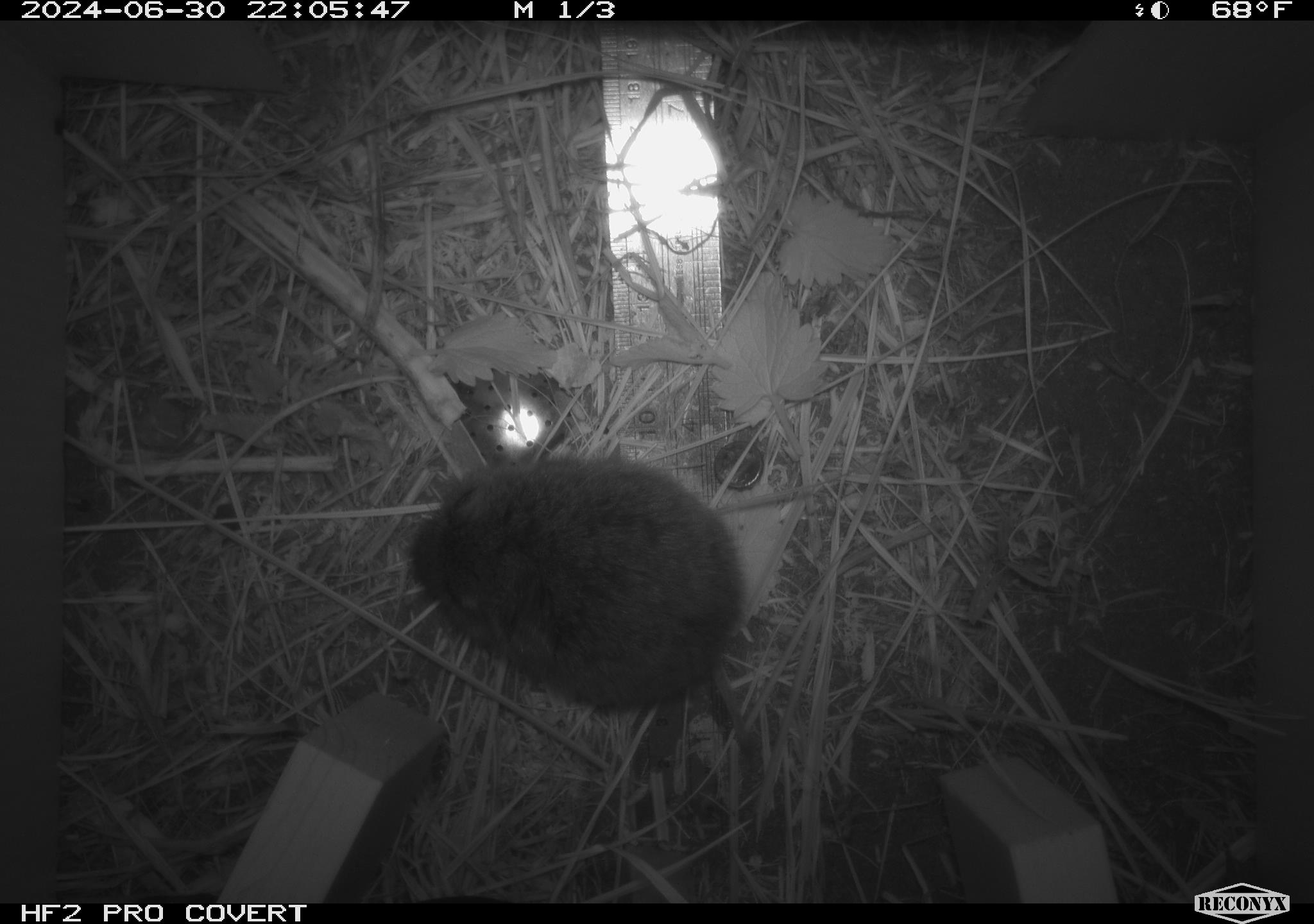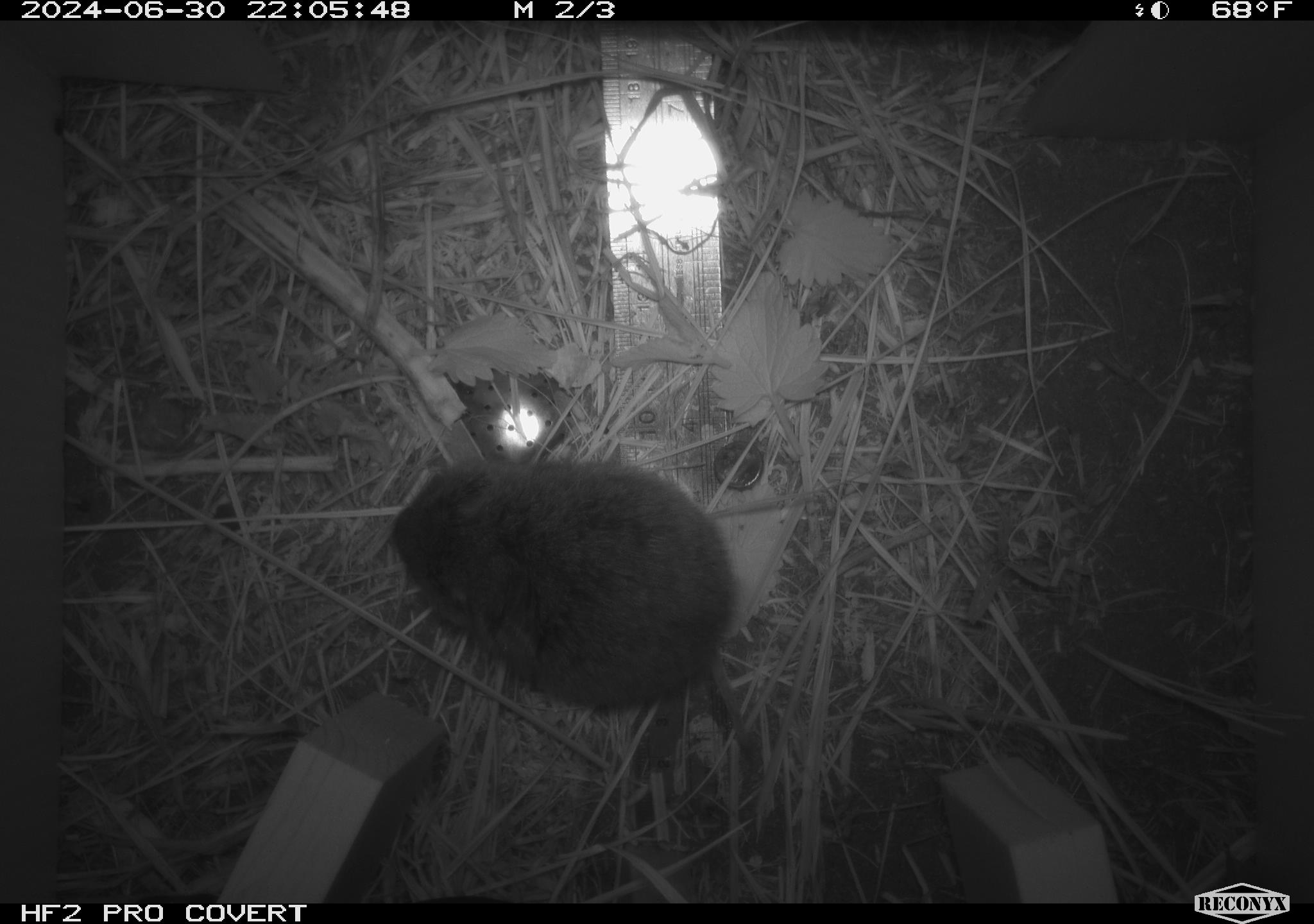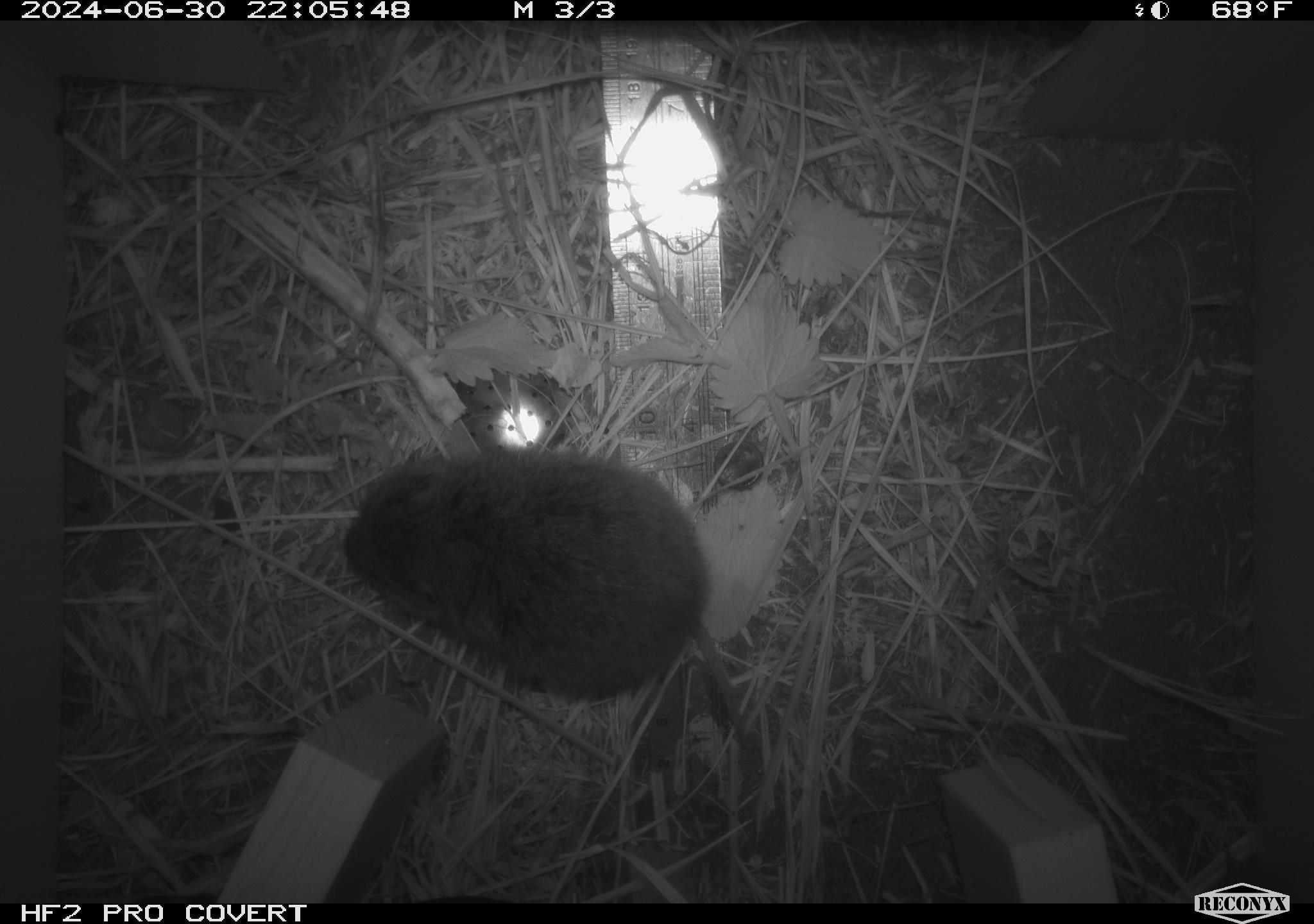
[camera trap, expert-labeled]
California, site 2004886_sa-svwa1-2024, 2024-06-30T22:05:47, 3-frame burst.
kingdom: Animalia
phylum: Chordata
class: Mammalia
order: Rodentia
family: Cricetidae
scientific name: Arvicolinae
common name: voles, lemmings, and muskrats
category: arvicolinae subfamily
Arvicolinae subfamily (voles, lemmings, and muskrats) (Arvicolinae).